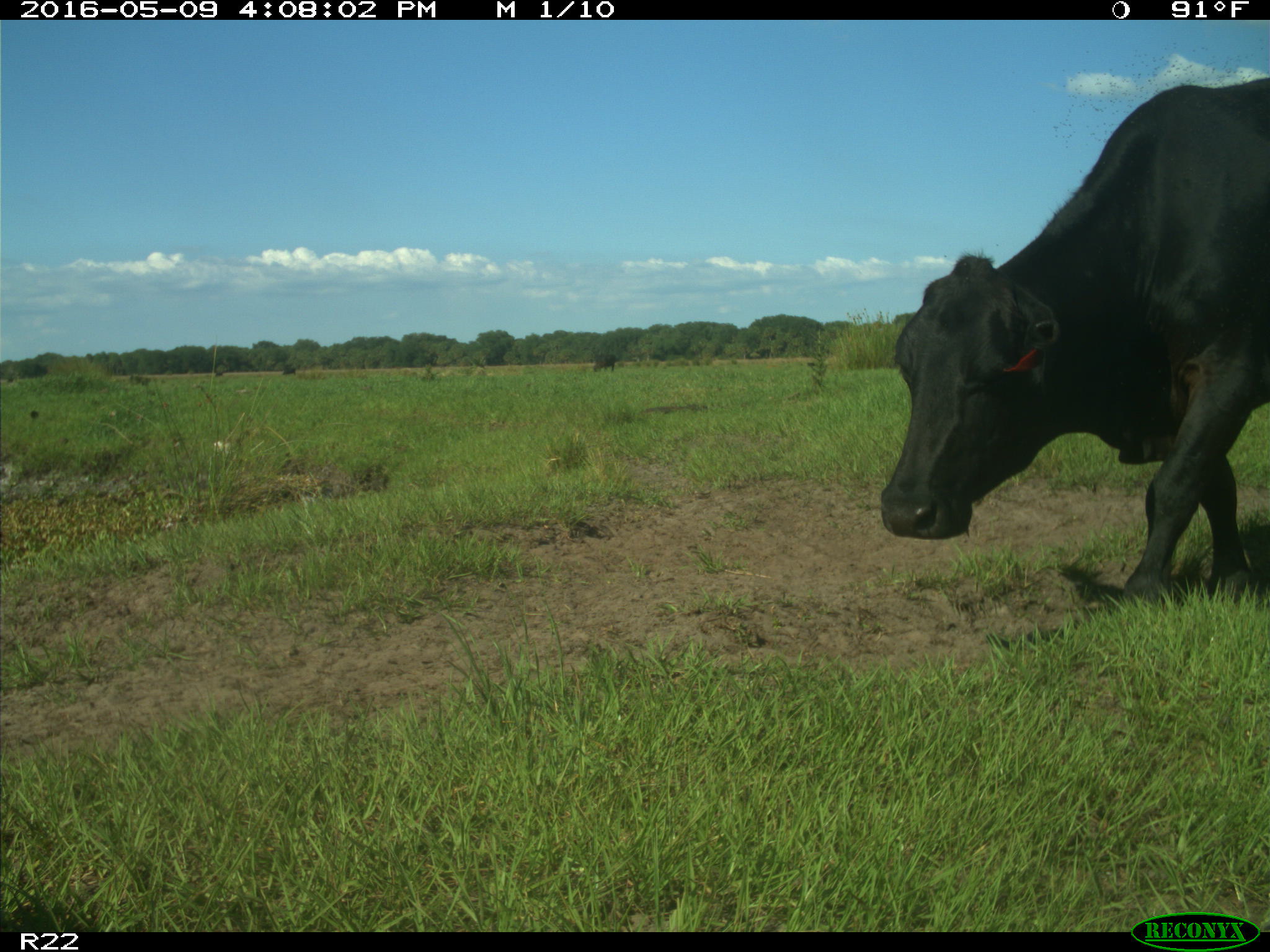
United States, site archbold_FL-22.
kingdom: Animalia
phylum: Chordata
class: Mammalia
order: Artiodactyla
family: Bovidae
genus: Bos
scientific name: Bos taurus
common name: domestic cow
Bos taurus (domestic cow).